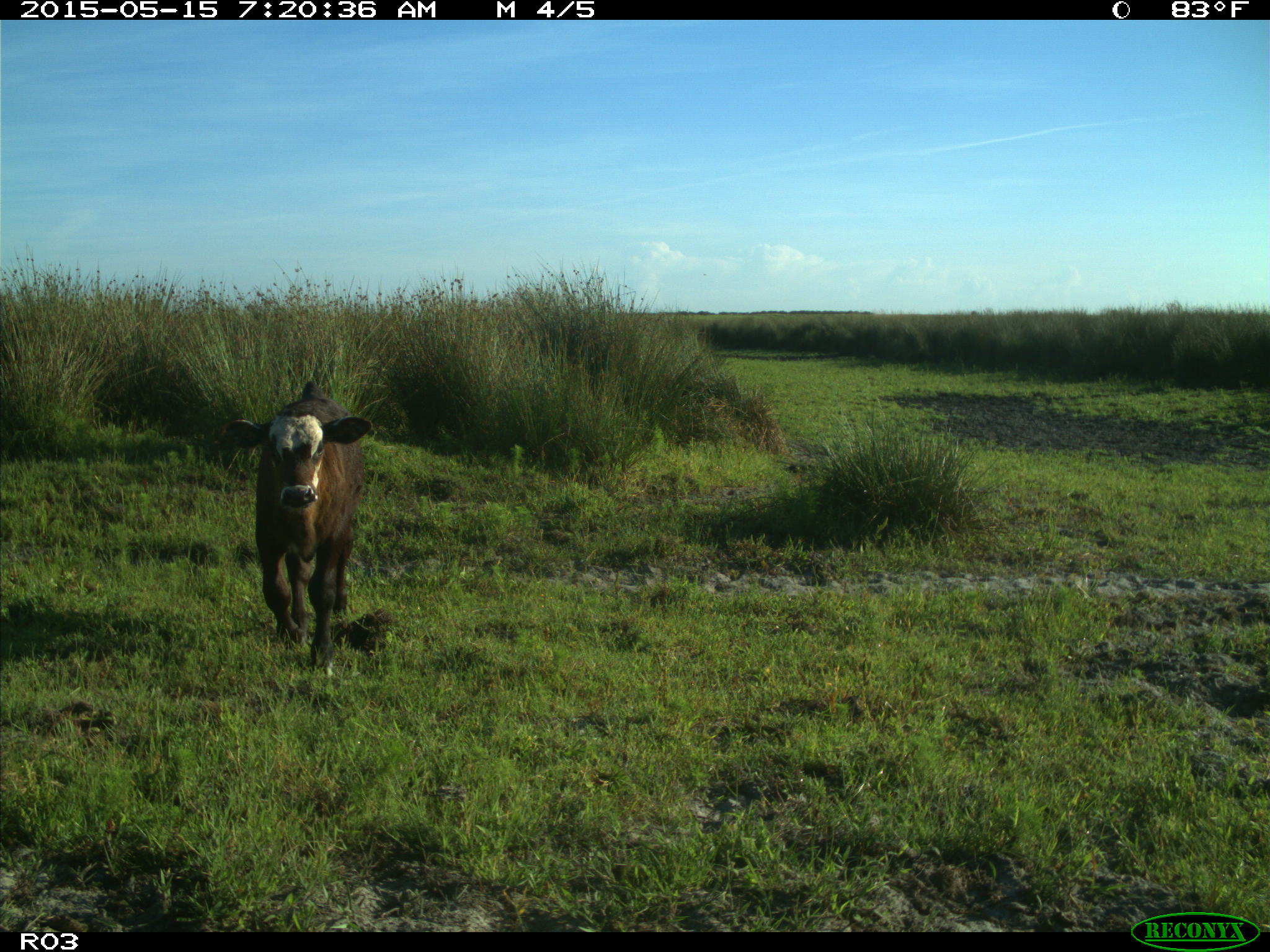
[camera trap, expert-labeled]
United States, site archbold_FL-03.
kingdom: Animalia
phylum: Chordata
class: Mammalia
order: Artiodactyla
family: Bovidae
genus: Bos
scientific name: Bos taurus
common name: domestic cow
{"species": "Bos taurus (domestic cow)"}